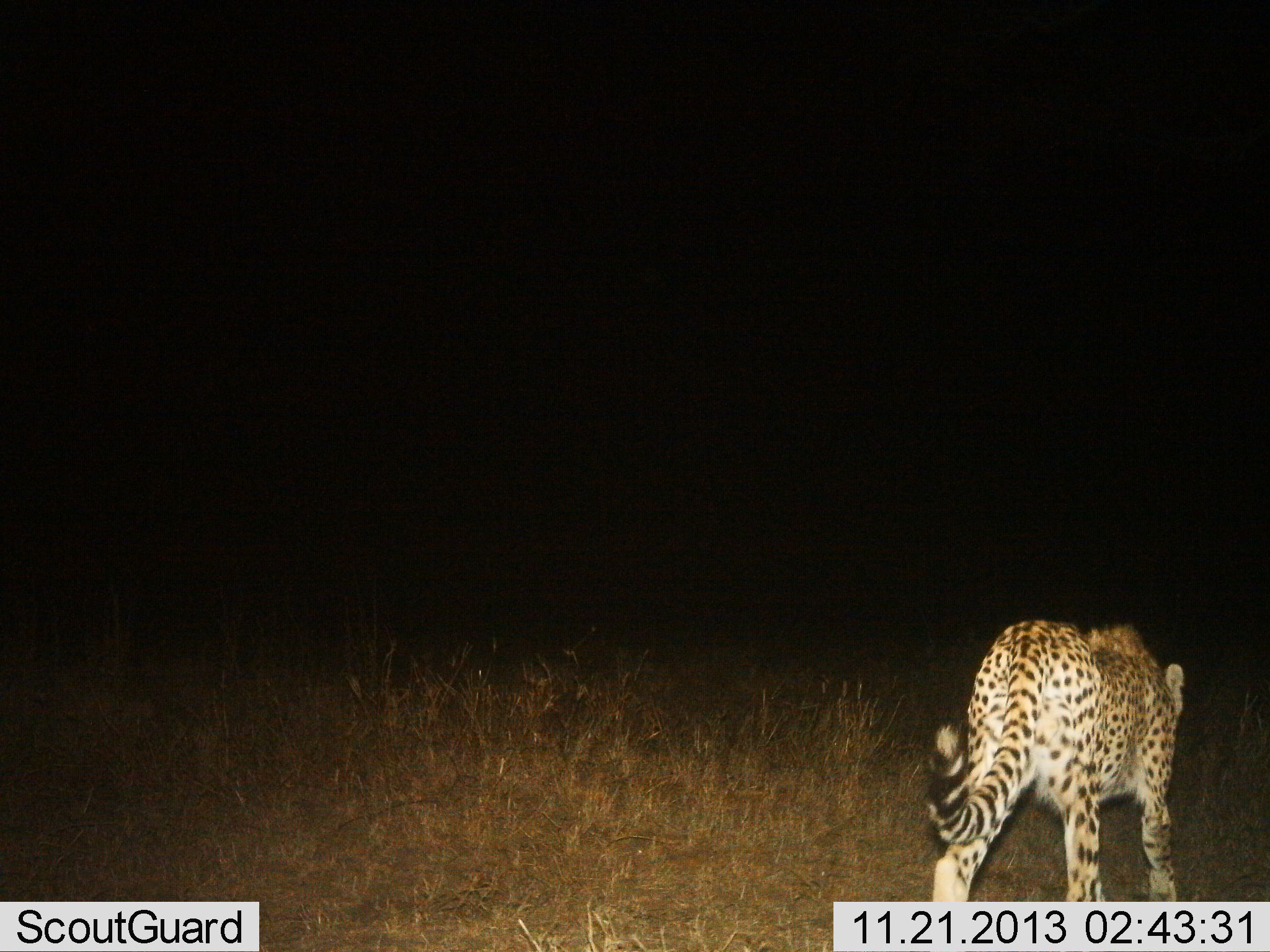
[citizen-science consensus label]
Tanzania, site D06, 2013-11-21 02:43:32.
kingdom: Animalia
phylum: Chordata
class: Mammalia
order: Carnivora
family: Felidae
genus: Acinonyx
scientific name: Acinonyx jubatus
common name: cheetah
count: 1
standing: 0%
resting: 0%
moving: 100%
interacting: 0%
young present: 0%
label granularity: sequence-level